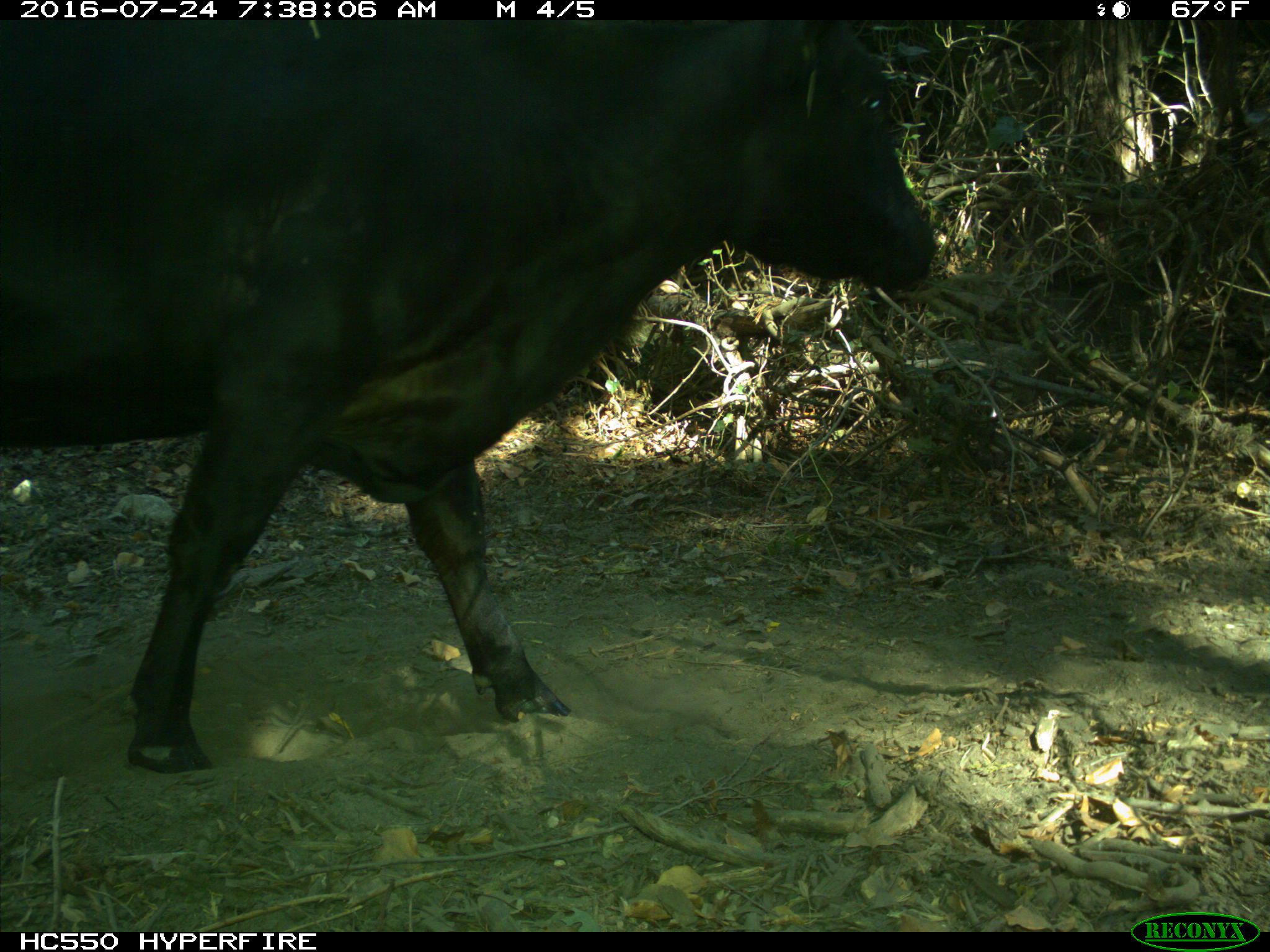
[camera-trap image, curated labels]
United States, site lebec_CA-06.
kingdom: Animalia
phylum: Chordata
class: Mammalia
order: Artiodactyla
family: Bovidae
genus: Bos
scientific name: Bos taurus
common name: domestic cow